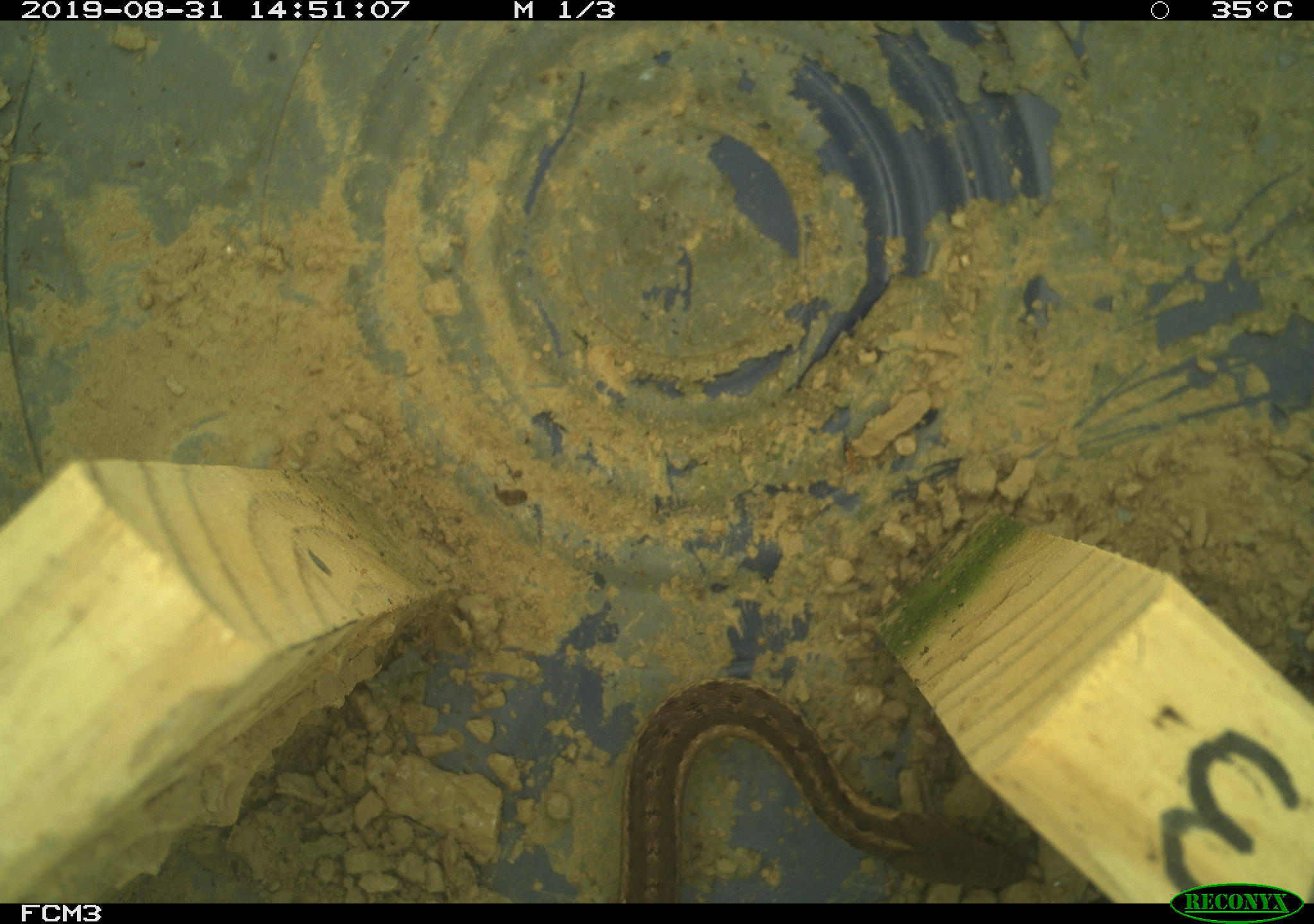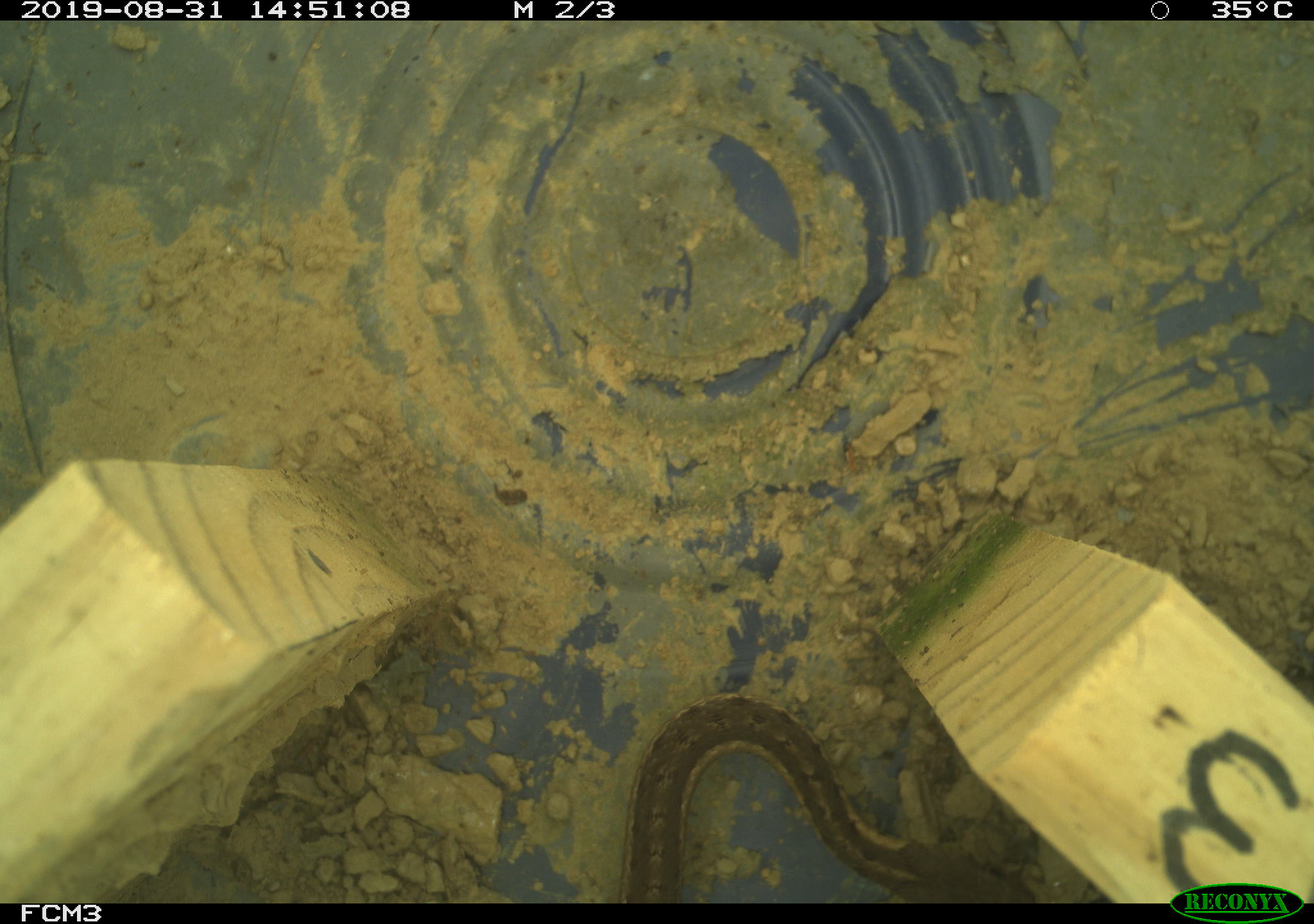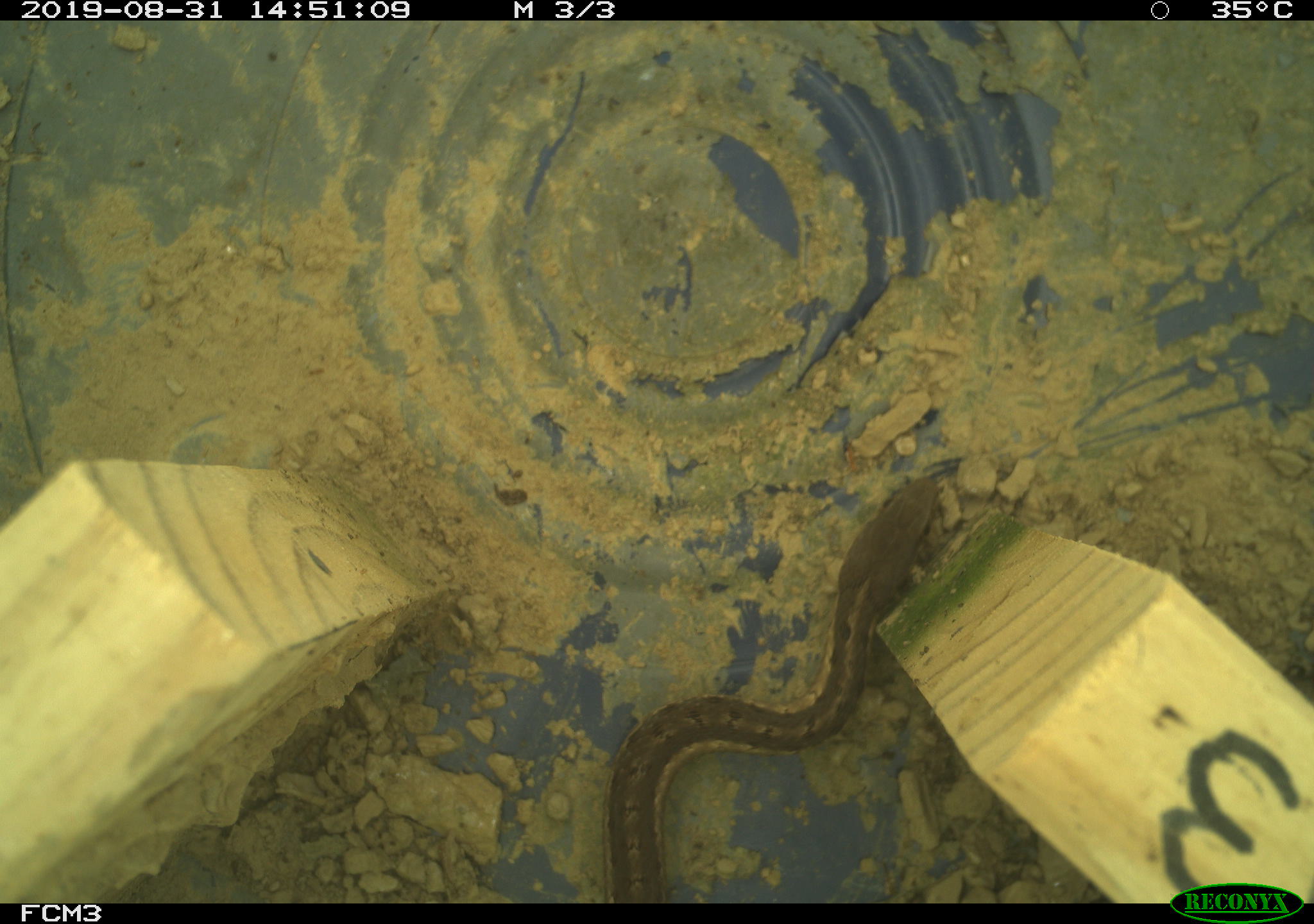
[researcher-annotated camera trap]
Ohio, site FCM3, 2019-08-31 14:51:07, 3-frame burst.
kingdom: Animalia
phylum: Chordata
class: Reptilia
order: Squamata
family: Colubridae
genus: Thamnophis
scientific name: Thamnophis sirtalis sirtalis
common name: eastern gartersnake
Eastern gartersnake (Thamnophis sirtalis sirtalis).